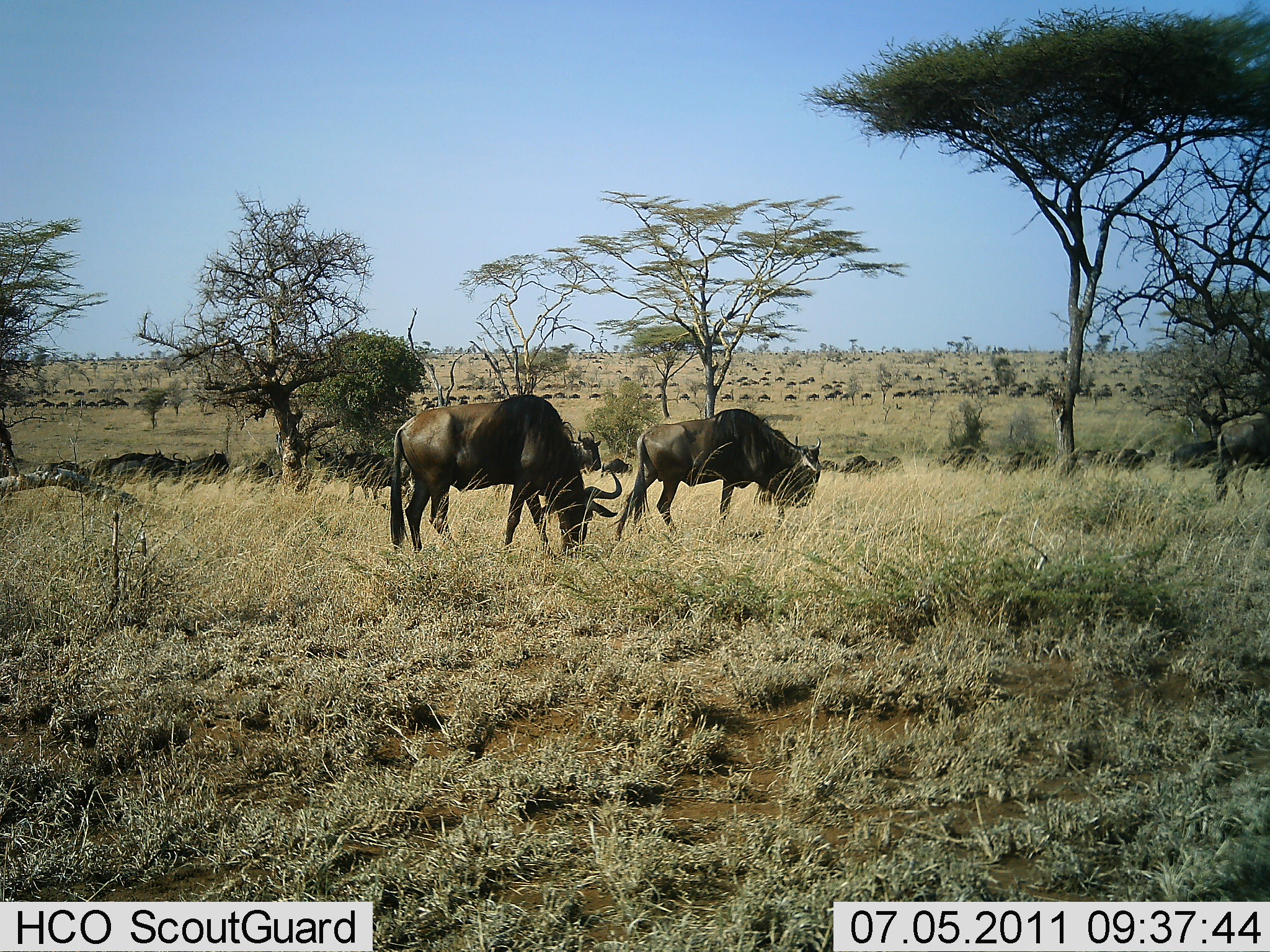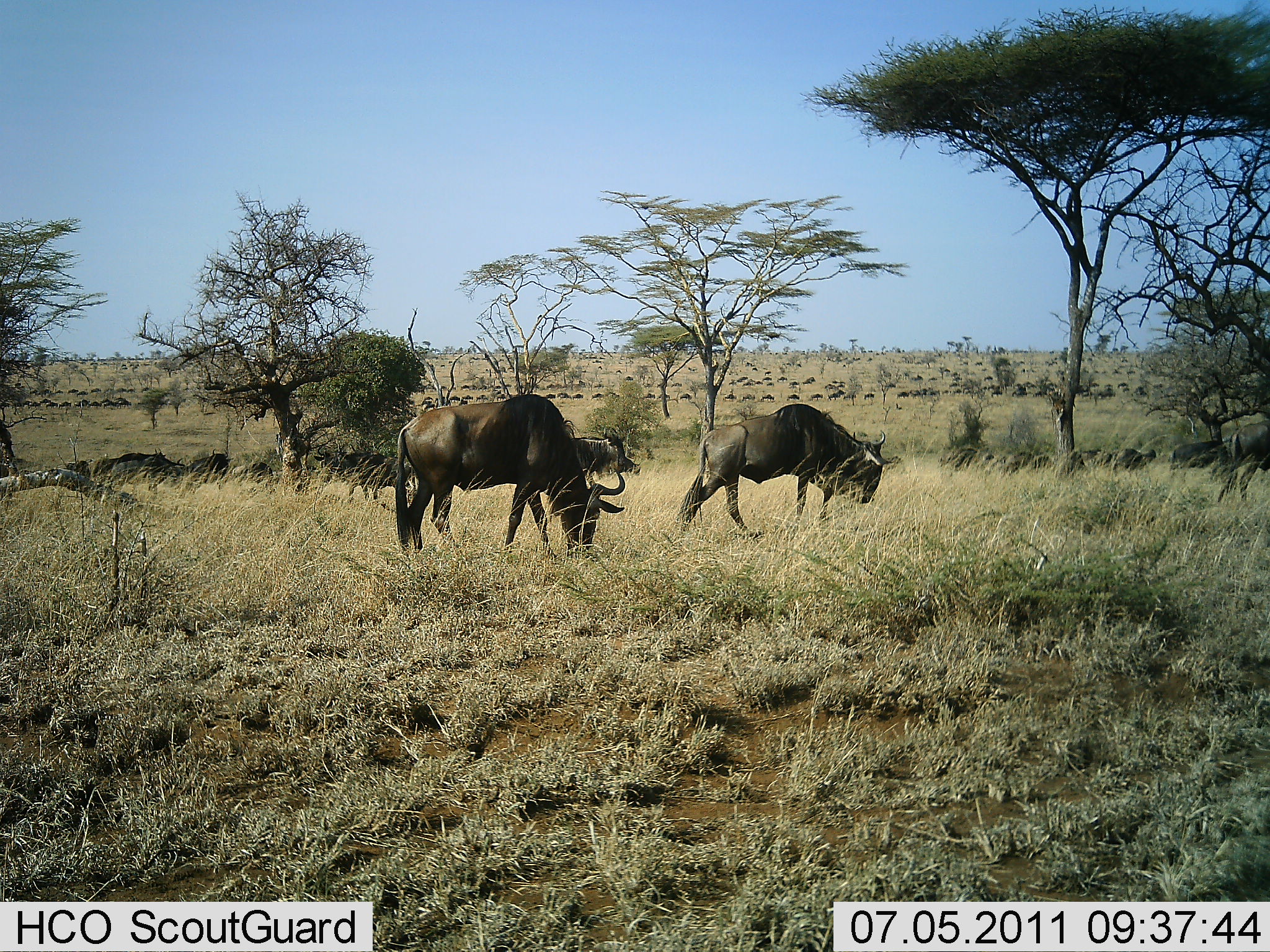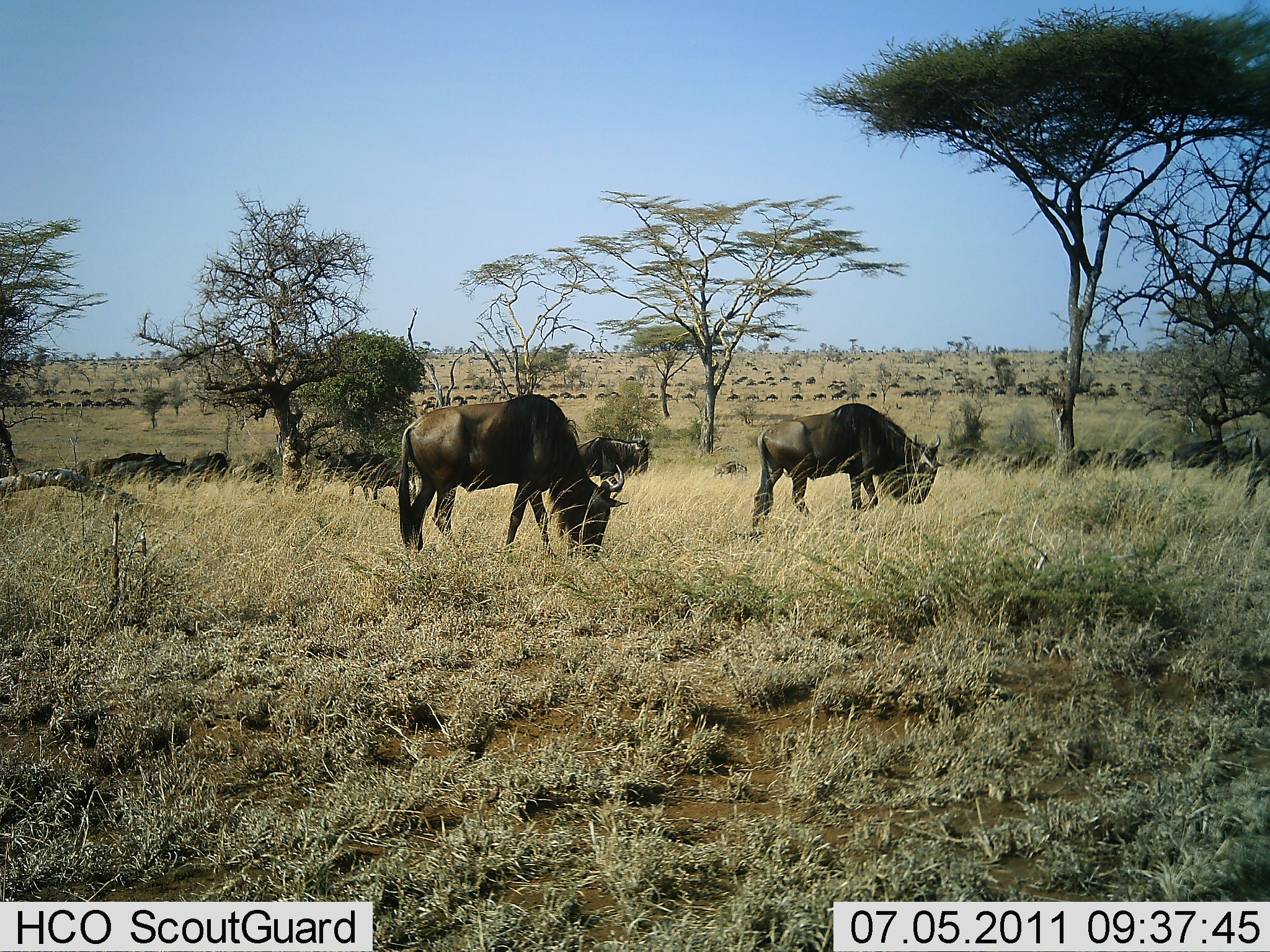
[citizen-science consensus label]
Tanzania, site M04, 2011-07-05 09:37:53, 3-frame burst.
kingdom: Animalia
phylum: Chordata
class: Mammalia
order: Artiodactyla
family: Bovidae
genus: Connochaetes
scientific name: Connochaetes taurinus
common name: blue wildebeest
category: wildebeest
Wildebeest (blue wildebeest) (Connochaetes taurinus), count 51+. Behavior (volunteer vote fractions): standing 27%, resting 0%, moving 45%, interacting 0%. Young present (vote fraction): 0%. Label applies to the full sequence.